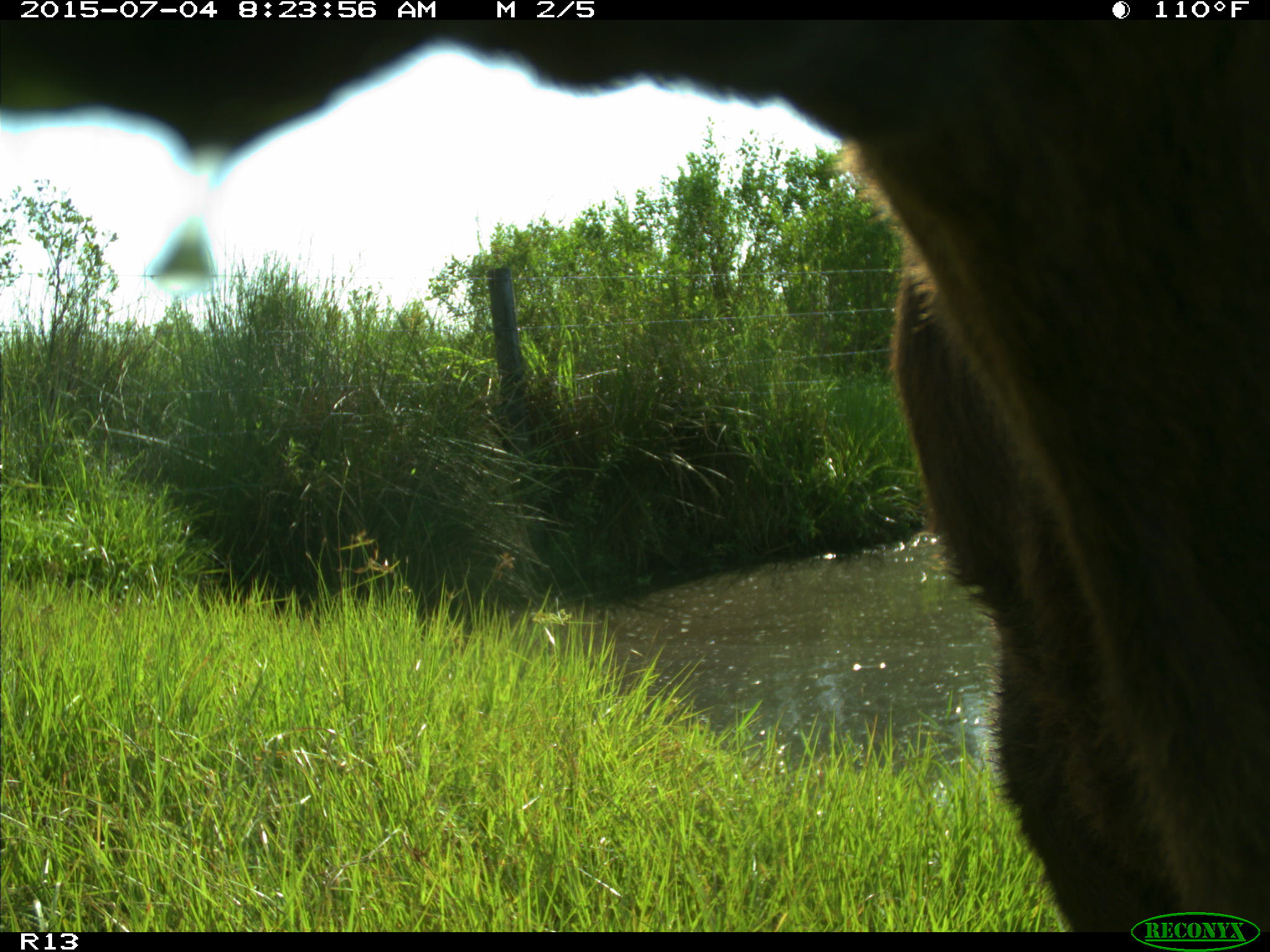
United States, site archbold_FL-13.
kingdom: Animalia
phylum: Chordata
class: Mammalia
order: Artiodactyla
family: Bovidae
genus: Bos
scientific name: Bos taurus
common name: domestic cow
Bos taurus (domestic cow).